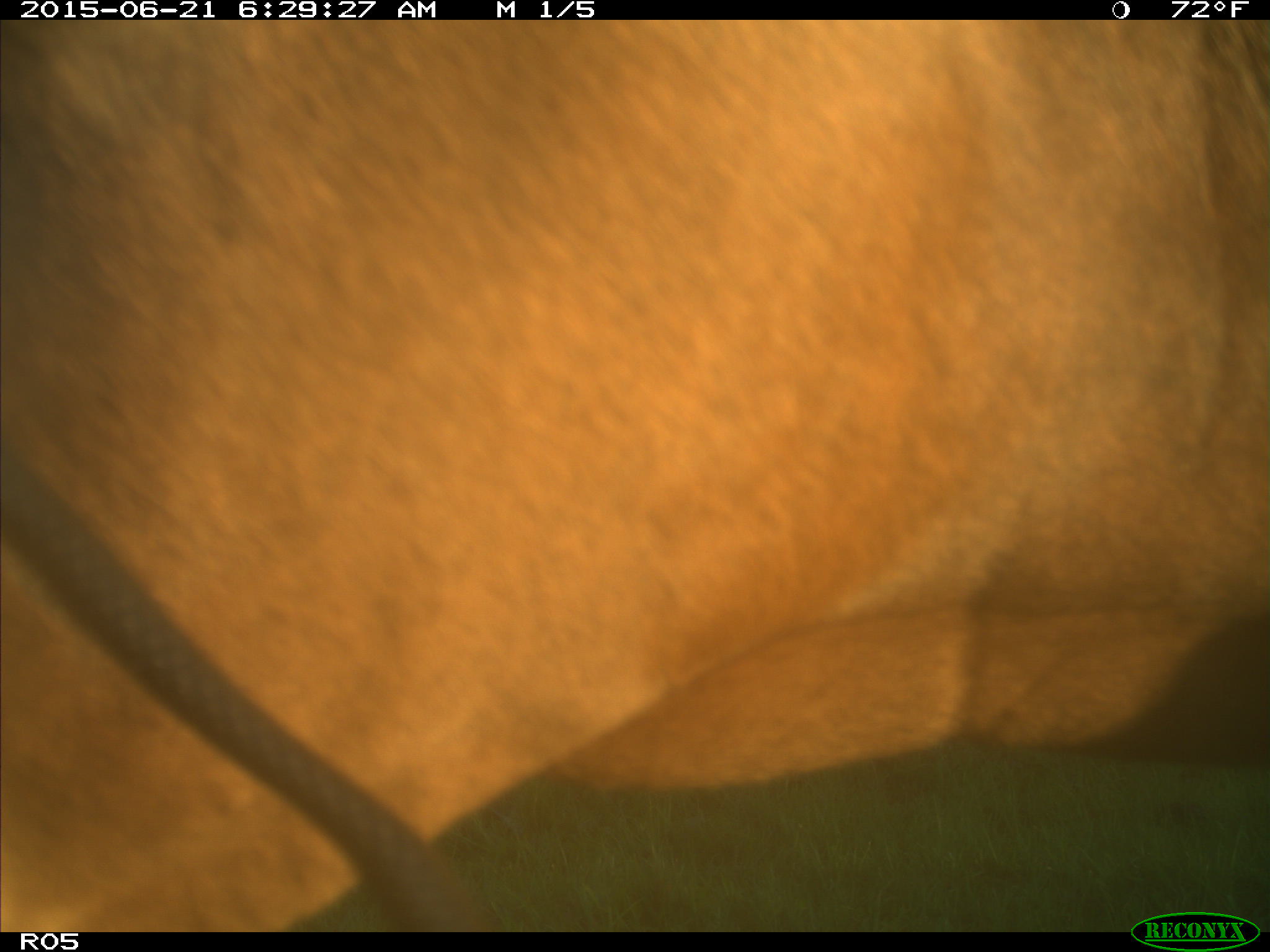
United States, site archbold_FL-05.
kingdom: Animalia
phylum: Chordata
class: Mammalia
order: Artiodactyla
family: Bovidae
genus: Bos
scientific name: Bos taurus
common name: domestic cow